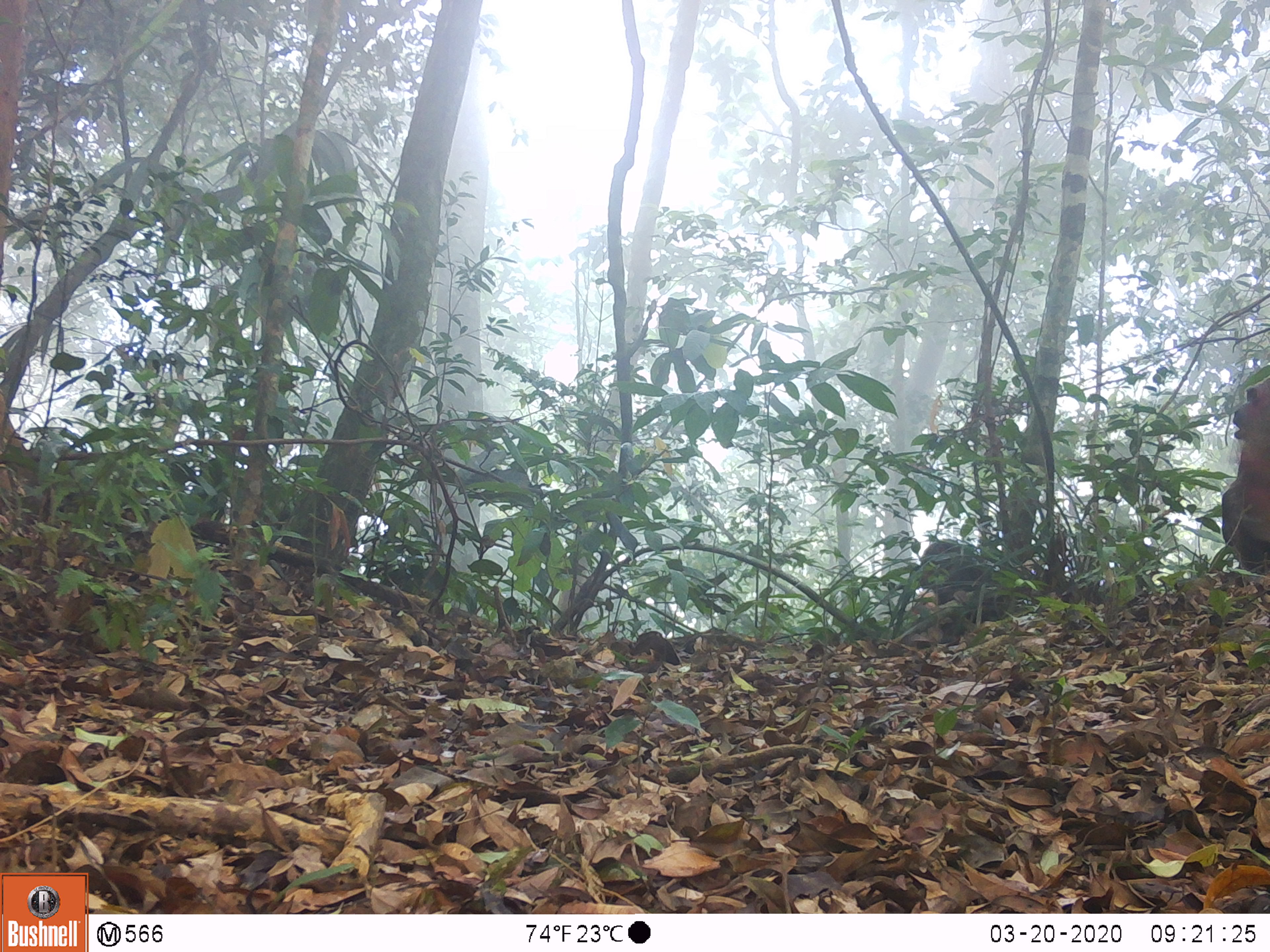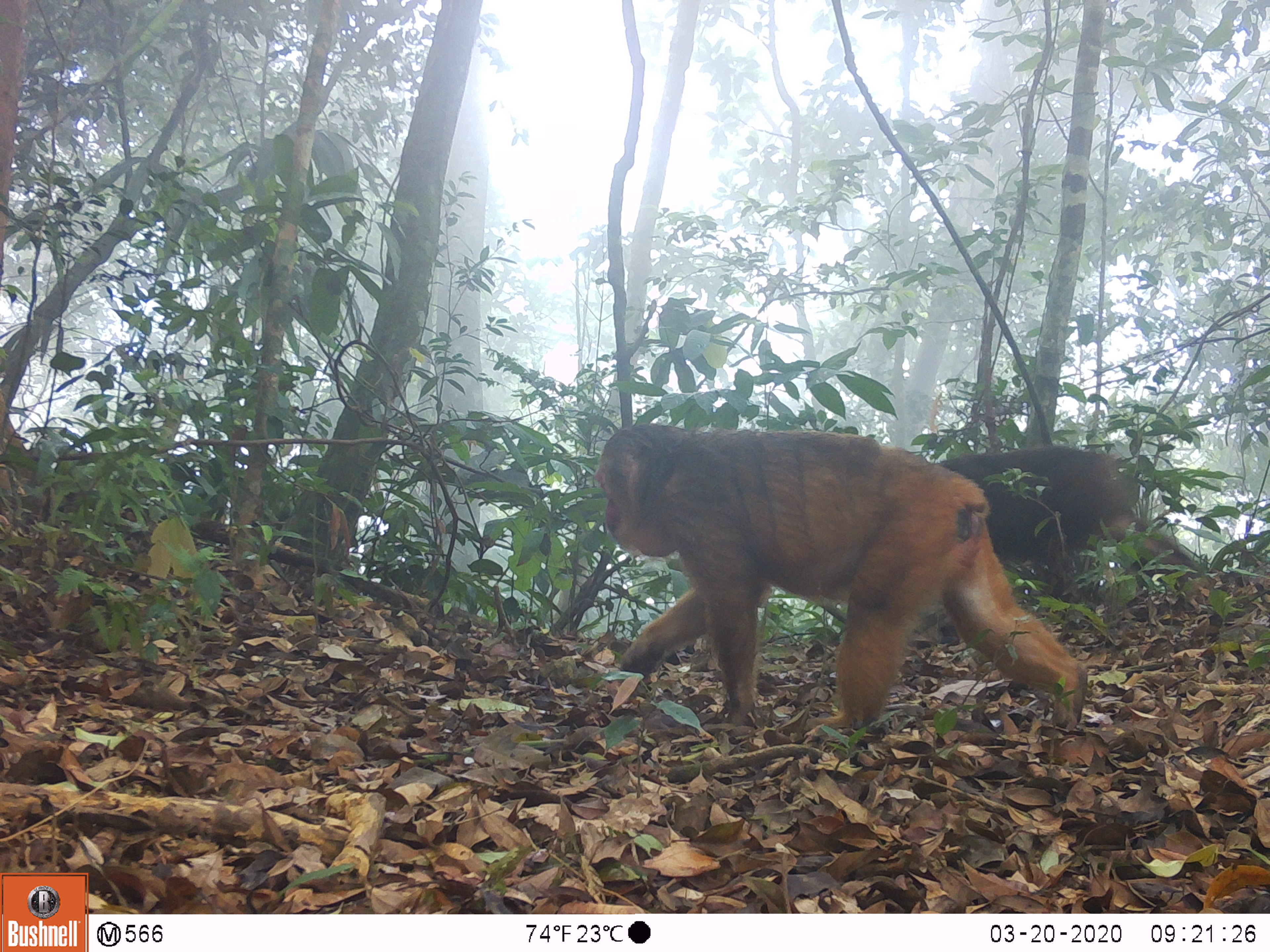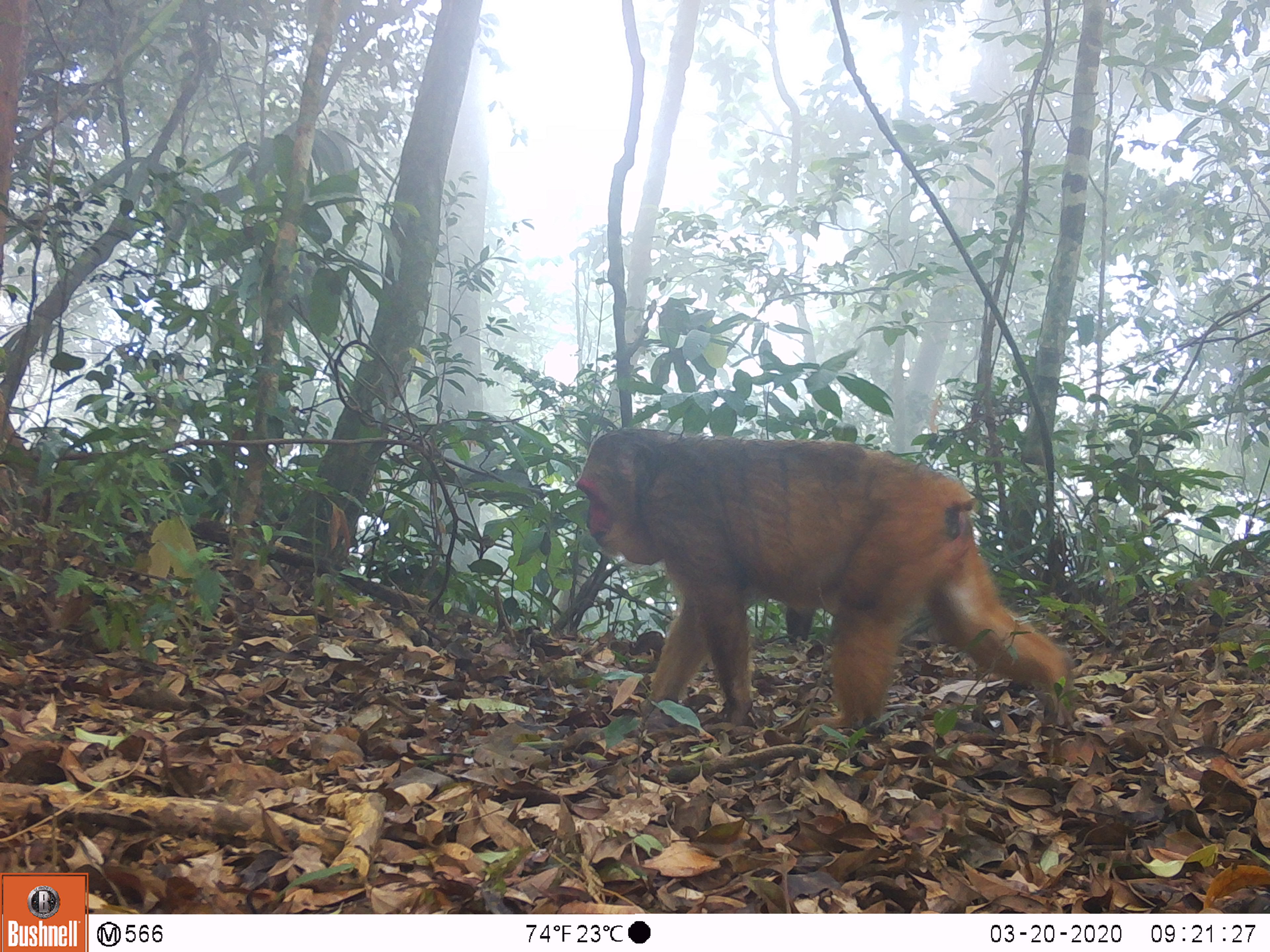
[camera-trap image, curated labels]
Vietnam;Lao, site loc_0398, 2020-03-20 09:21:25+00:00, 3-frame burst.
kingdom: Animalia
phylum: Chordata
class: Mammalia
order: Primates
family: Cercopithecidae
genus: Macaca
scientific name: Macaca arctoides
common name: stump-tailed macaque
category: stump tailed macaque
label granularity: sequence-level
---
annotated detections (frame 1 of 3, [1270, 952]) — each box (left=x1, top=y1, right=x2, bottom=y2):
stump tailed macaque: (left=1219, top=373, right=1269, bottom=576)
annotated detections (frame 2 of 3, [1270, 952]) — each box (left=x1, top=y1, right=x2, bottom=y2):
stump tailed macaque: (left=592, top=422, right=1088, bottom=735); (left=935, top=443, right=1206, bottom=618)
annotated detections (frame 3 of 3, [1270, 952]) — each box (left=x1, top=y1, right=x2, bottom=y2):
stump tailed macaque: (left=571, top=426, right=1075, bottom=732)